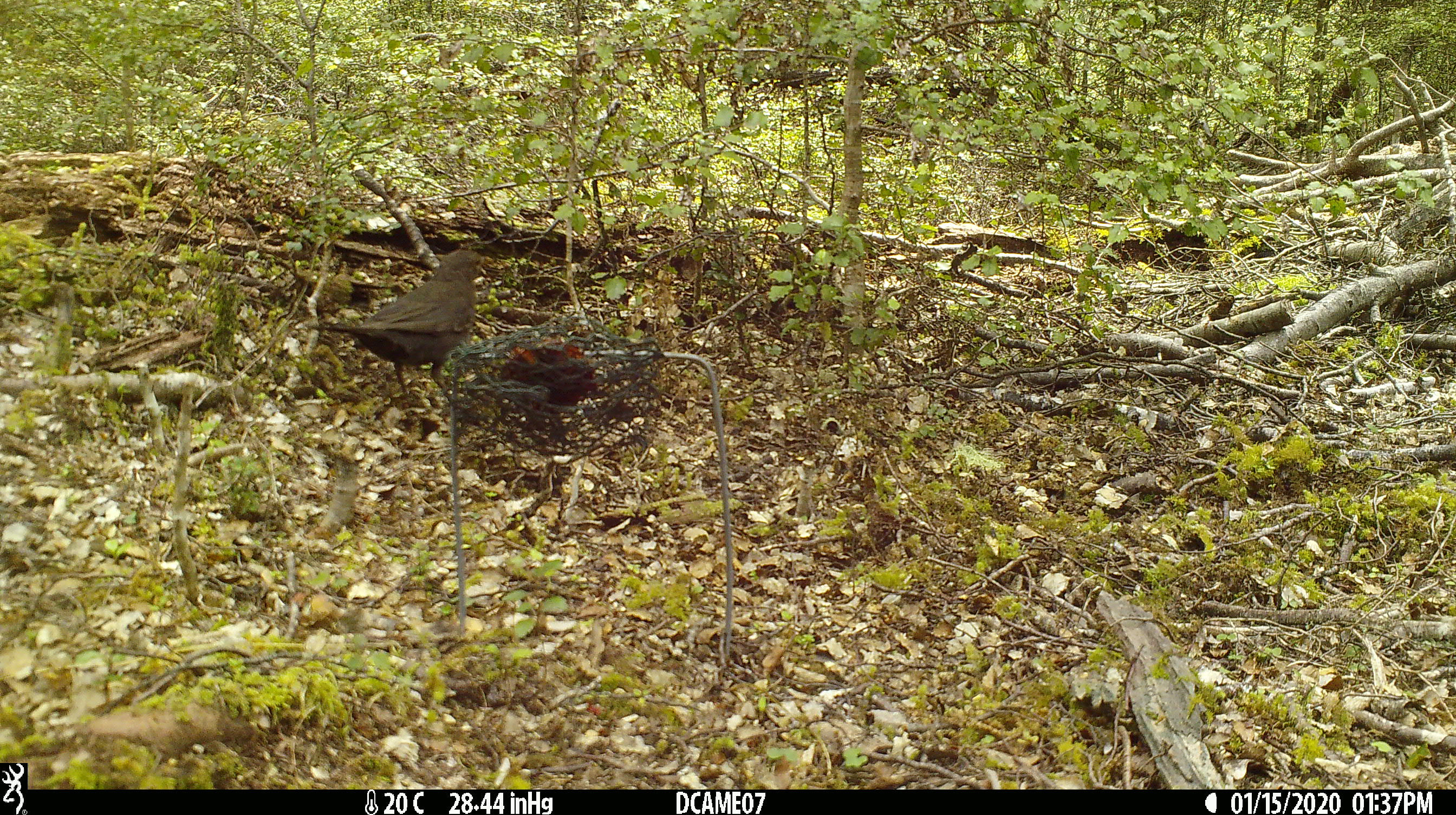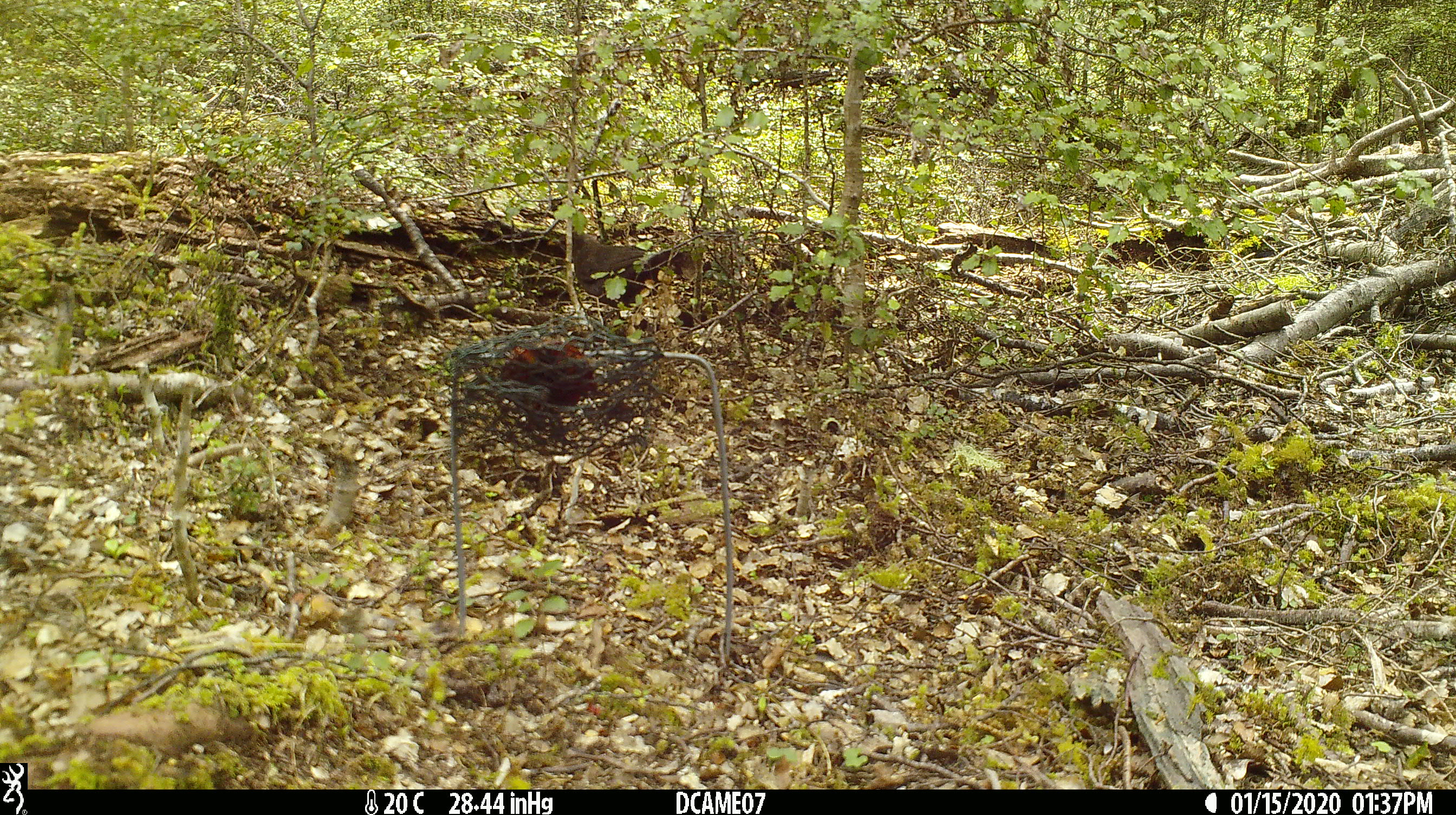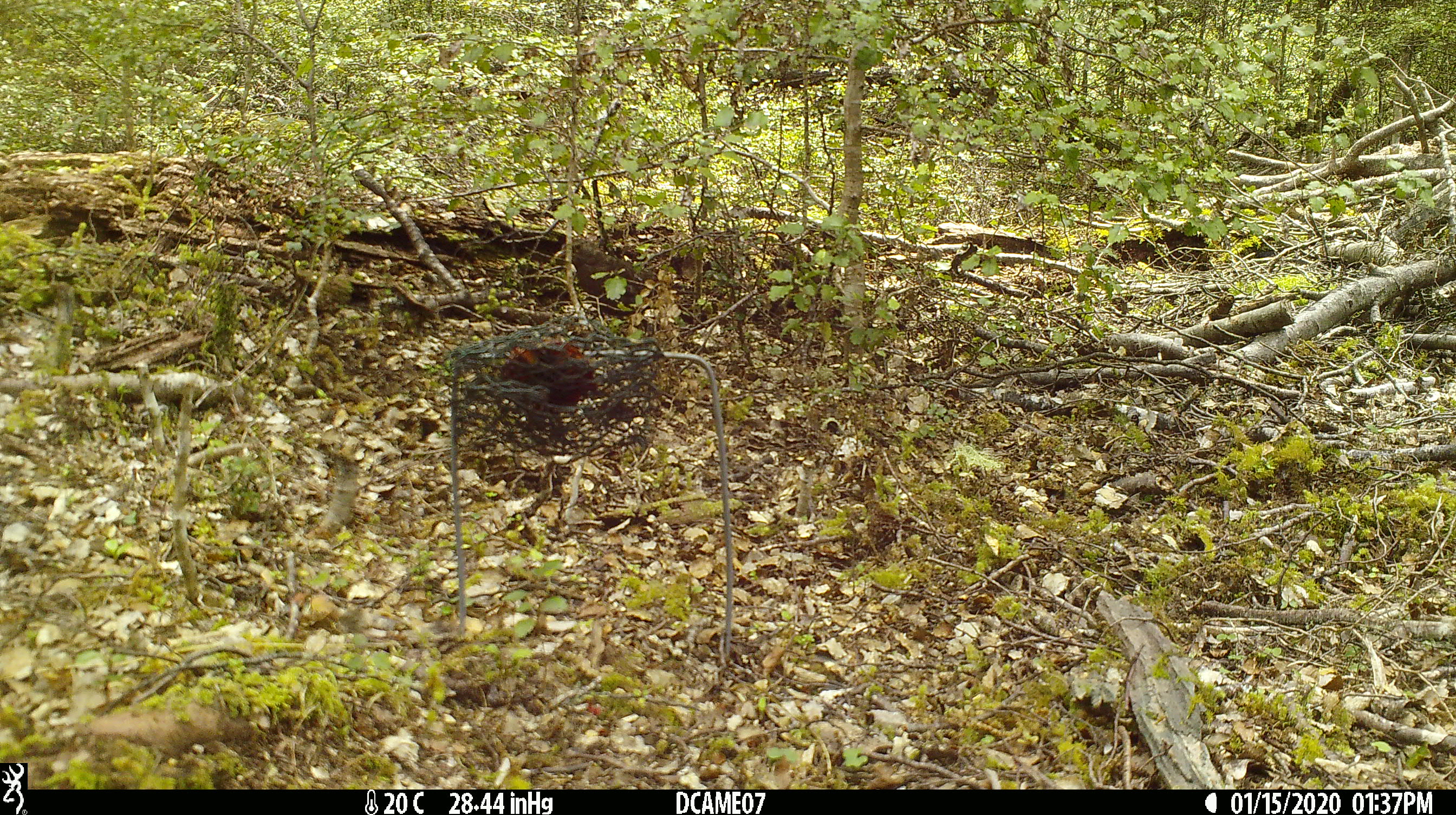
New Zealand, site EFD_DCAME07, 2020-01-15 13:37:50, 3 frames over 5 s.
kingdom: Animalia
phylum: Chordata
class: Aves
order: Passeriformes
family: Turdidae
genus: Turdus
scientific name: Turdus merula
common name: eurasian blackbird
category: blackbird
Blackbird (eurasian blackbird) (Turdus merula).